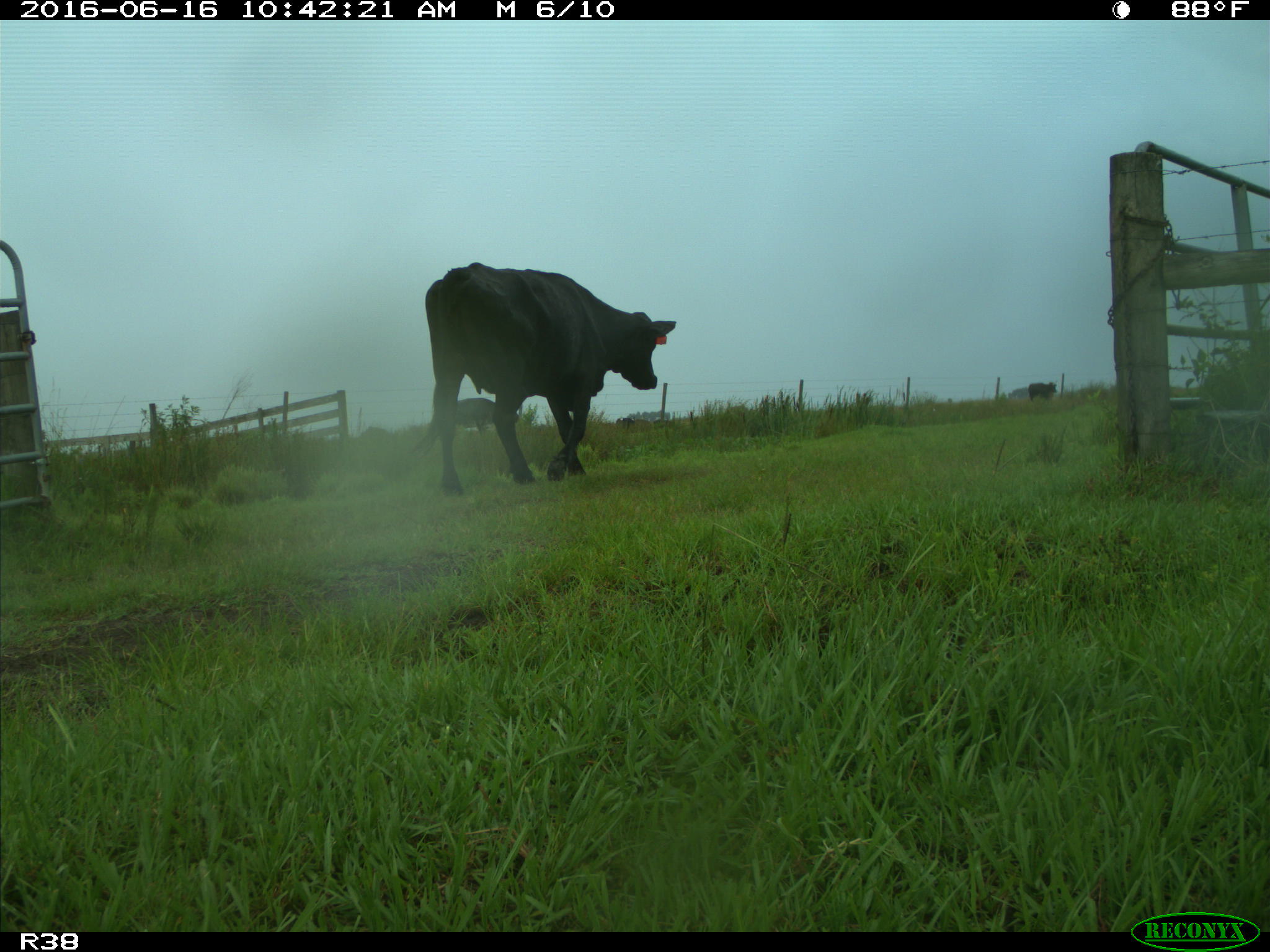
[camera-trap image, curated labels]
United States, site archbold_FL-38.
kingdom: Animalia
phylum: Chordata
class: Mammalia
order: Artiodactyla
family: Bovidae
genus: Bos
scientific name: Bos taurus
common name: domestic cow